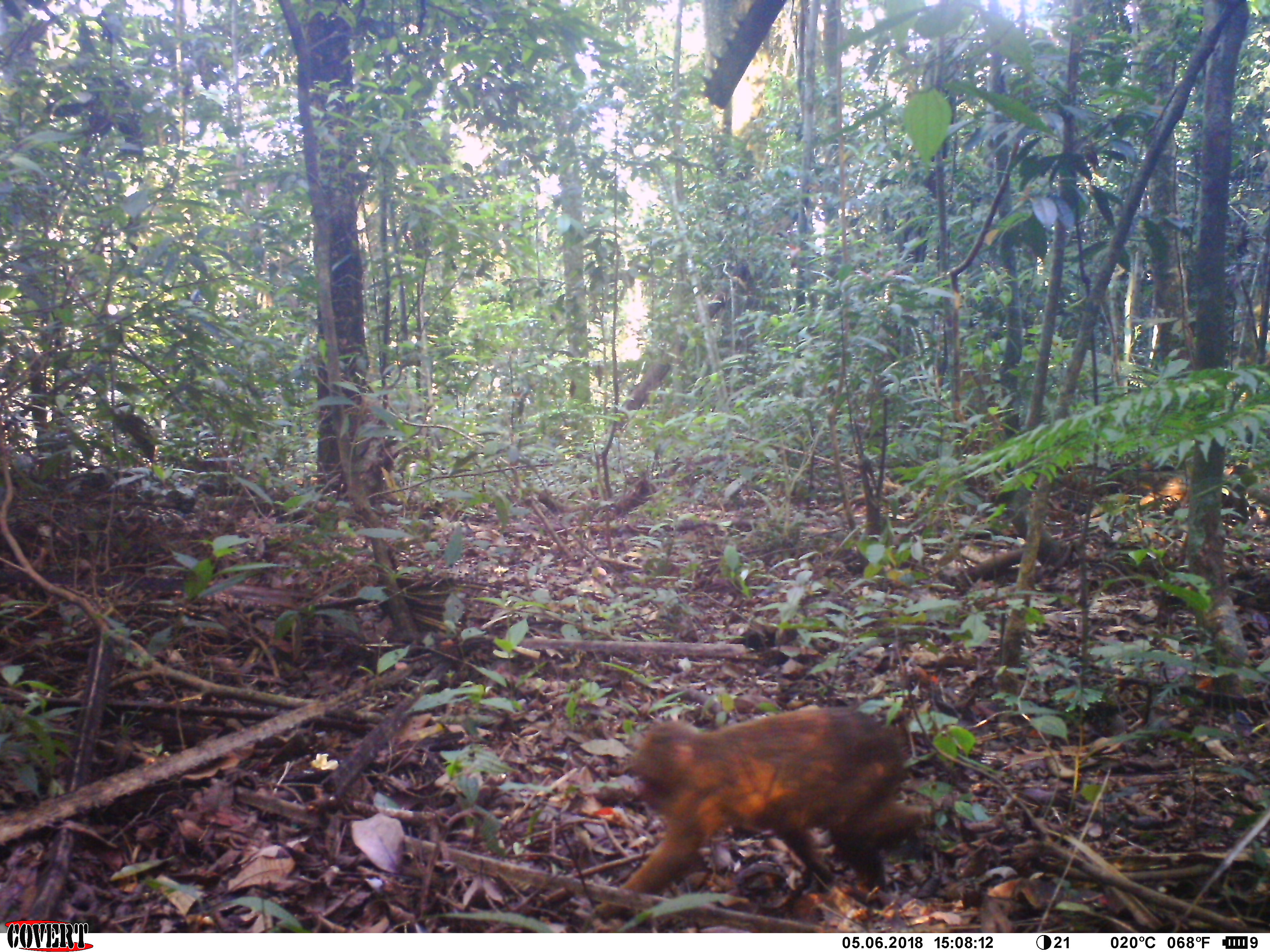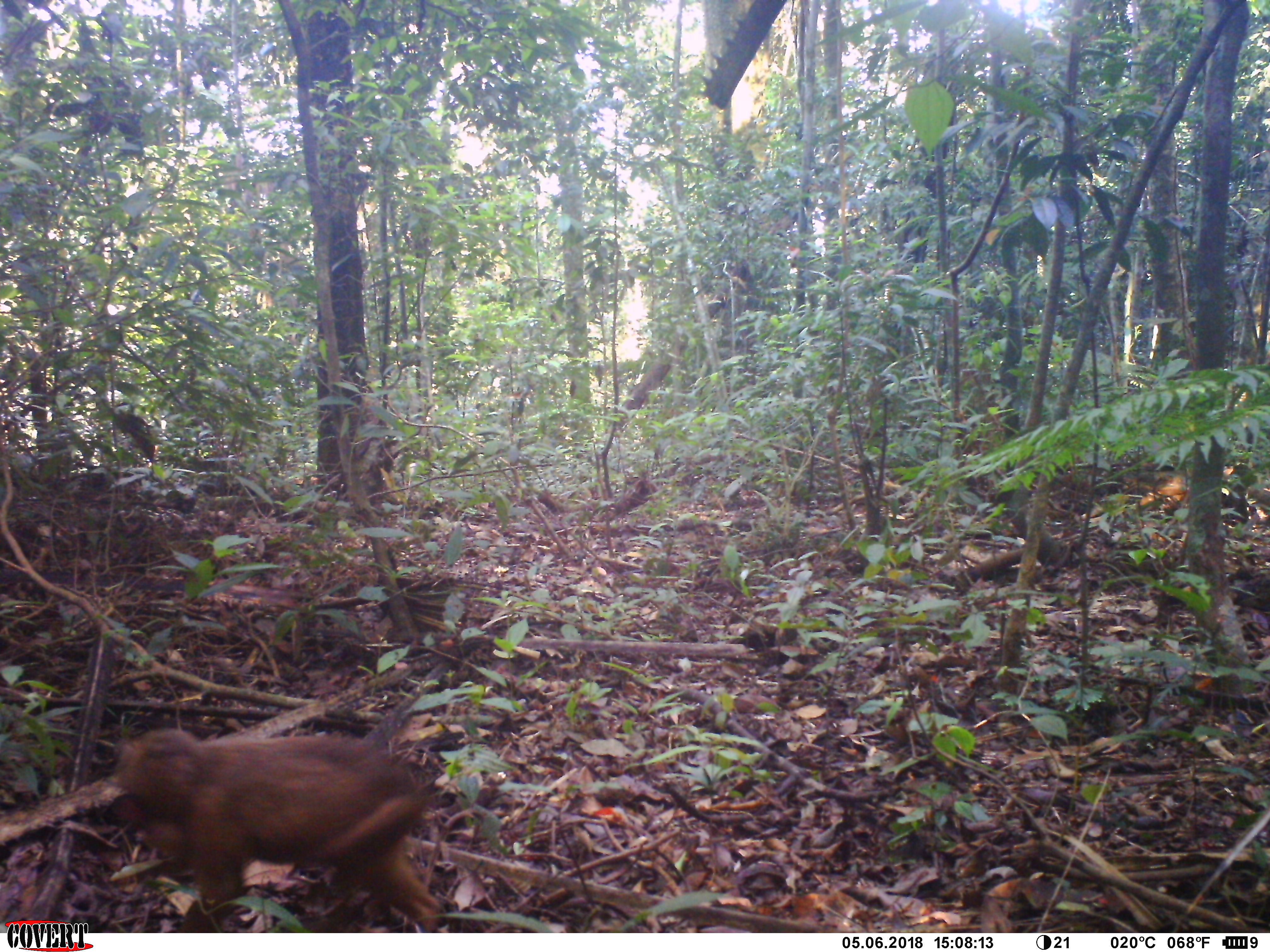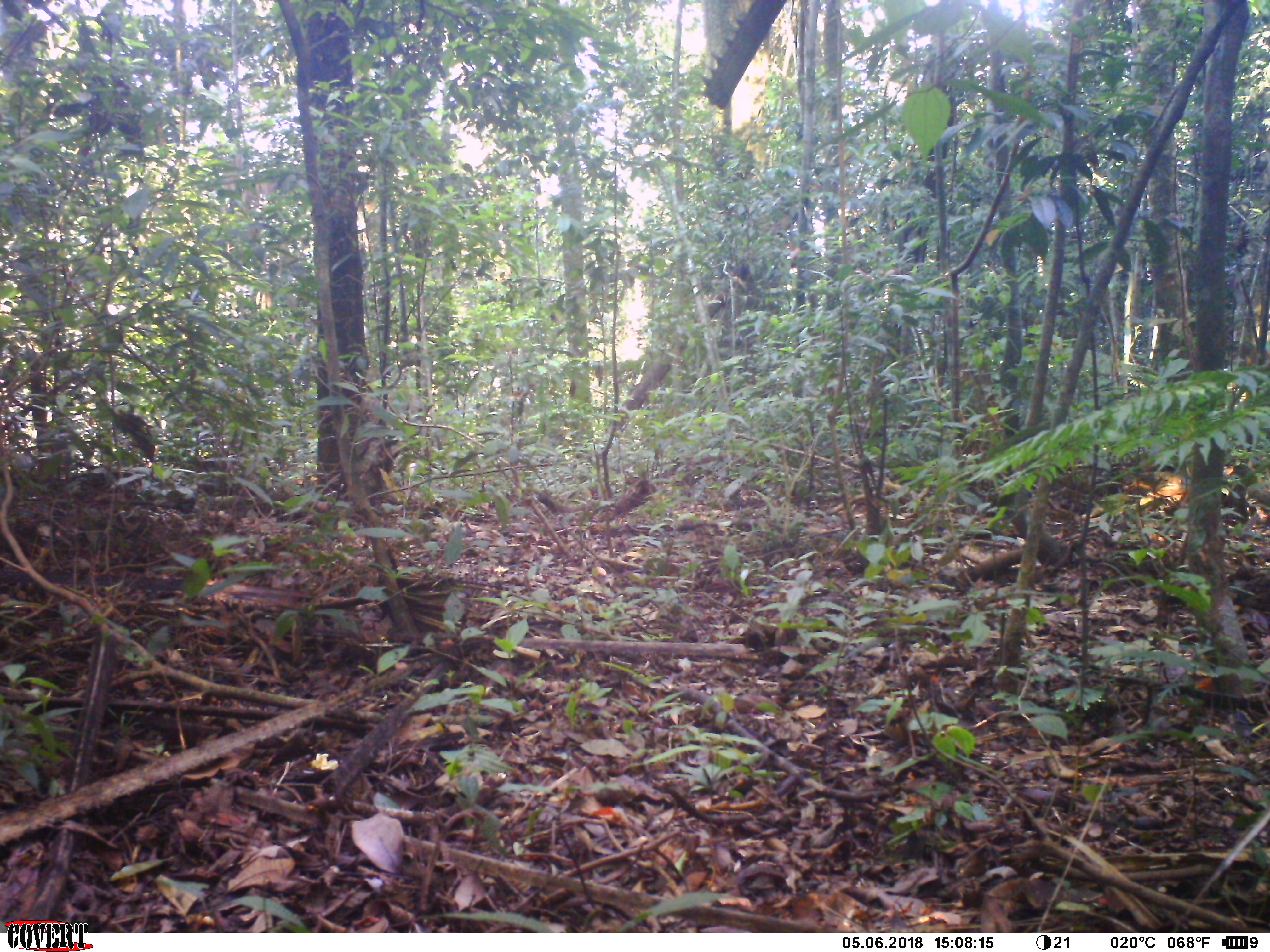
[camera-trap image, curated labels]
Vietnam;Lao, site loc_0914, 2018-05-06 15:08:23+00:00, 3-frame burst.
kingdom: Animalia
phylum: Chordata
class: Mammalia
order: Primates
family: Cercopithecidae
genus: Macaca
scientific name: Macaca arctoides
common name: stump-tailed macaque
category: stump tailed macaque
Stump tailed macaque (stump-tailed macaque) (Macaca arctoides). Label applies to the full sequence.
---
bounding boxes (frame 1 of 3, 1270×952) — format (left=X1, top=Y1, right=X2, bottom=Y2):
stump tailed macaque: (left=590, top=706, right=933, bottom=923)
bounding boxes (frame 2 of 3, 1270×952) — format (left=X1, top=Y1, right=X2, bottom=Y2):
stump tailed macaque: (left=109, top=728, right=448, bottom=931)